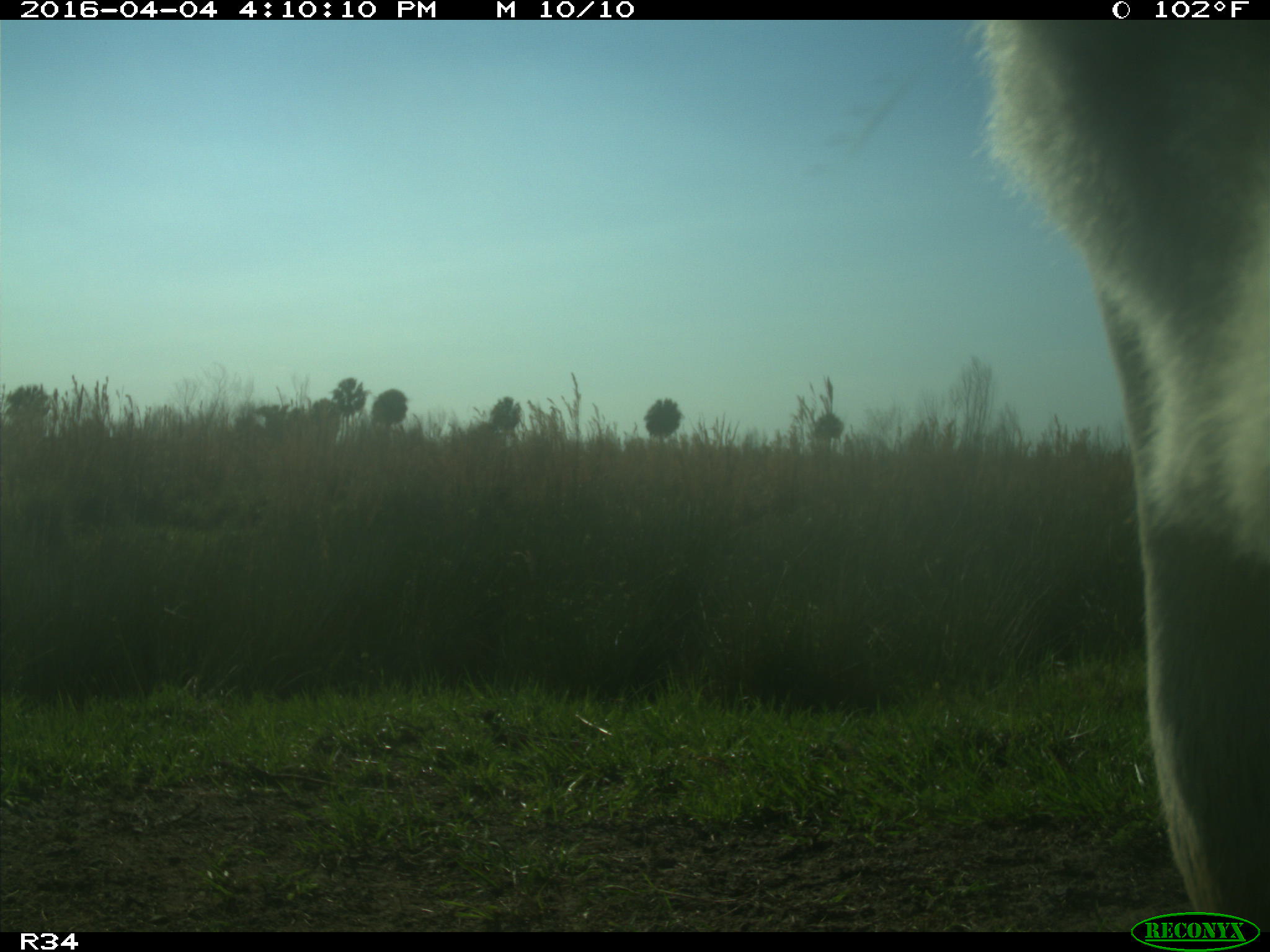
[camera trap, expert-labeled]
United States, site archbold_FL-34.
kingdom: Animalia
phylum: Chordata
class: Mammalia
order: Artiodactyla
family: Bovidae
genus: Bos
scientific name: Bos taurus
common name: domestic cow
Bos taurus (domestic cow).